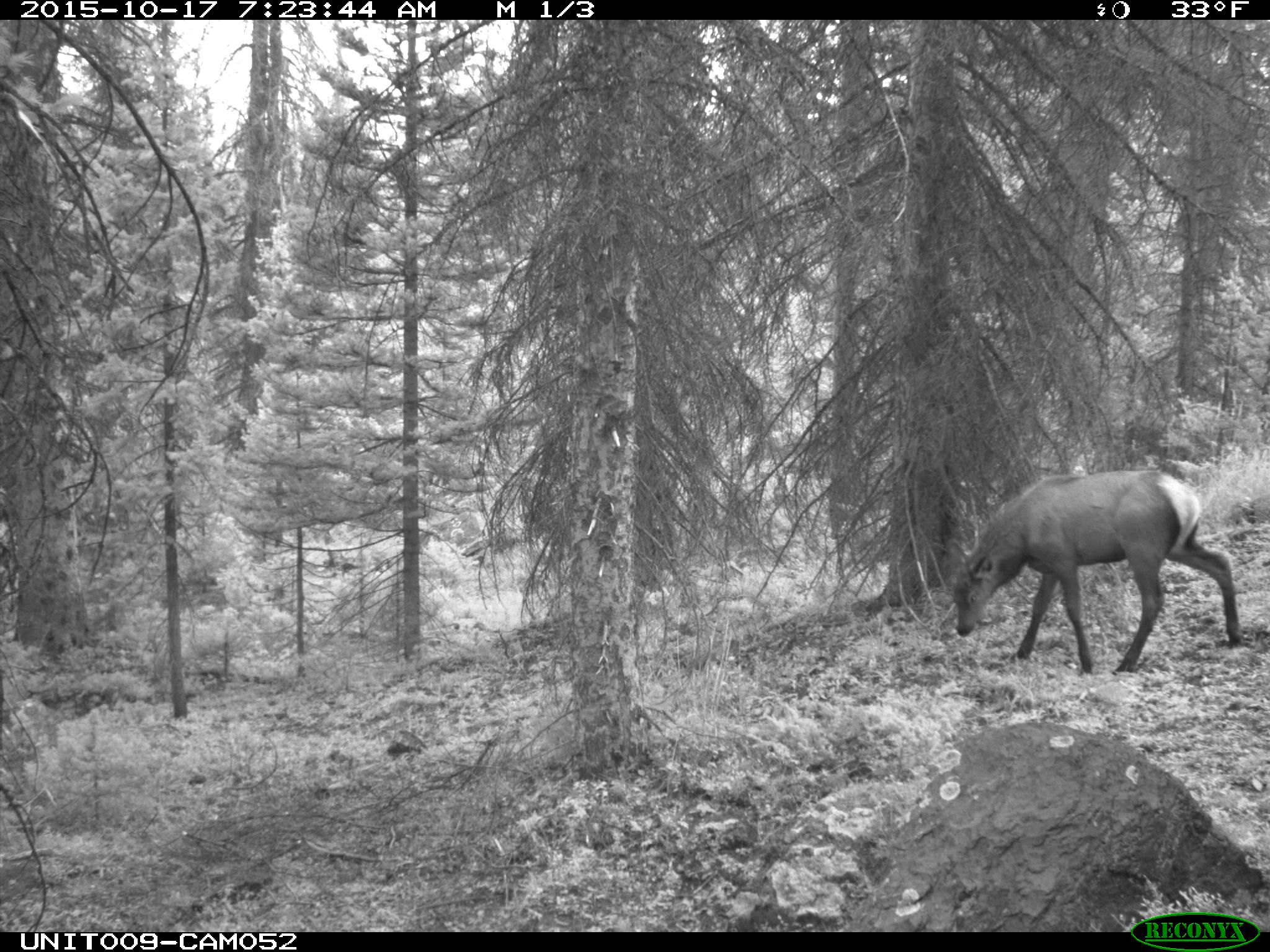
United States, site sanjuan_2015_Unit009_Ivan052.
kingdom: Animalia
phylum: Chordata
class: Mammalia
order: Artiodactyla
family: Cervidae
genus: Cervus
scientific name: Cervus elaphus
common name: red deer